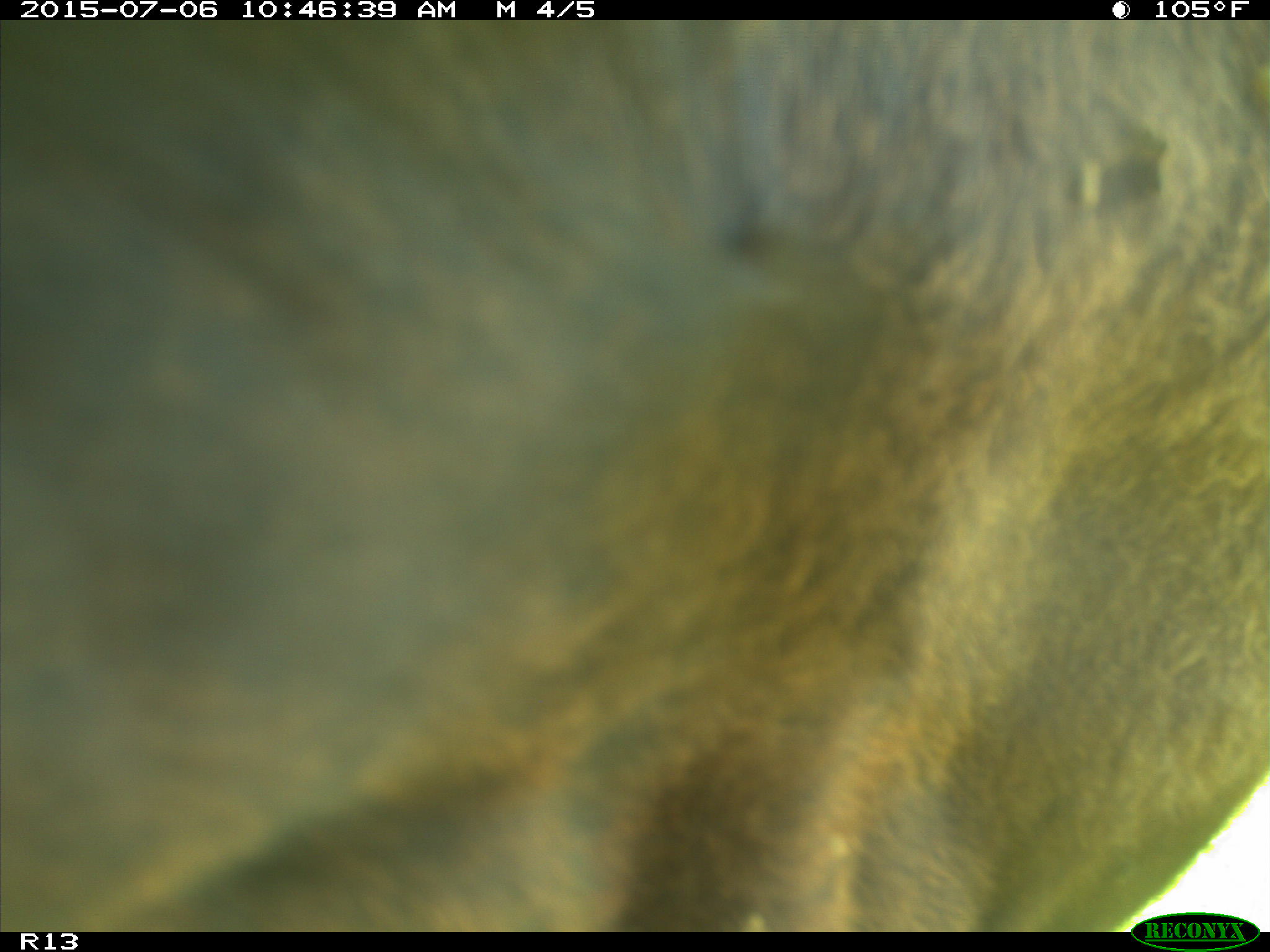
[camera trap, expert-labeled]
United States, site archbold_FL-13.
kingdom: Animalia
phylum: Chordata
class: Mammalia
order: Artiodactyla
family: Bovidae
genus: Bos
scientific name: Bos taurus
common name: domestic cow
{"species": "Bos taurus (domestic cow)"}